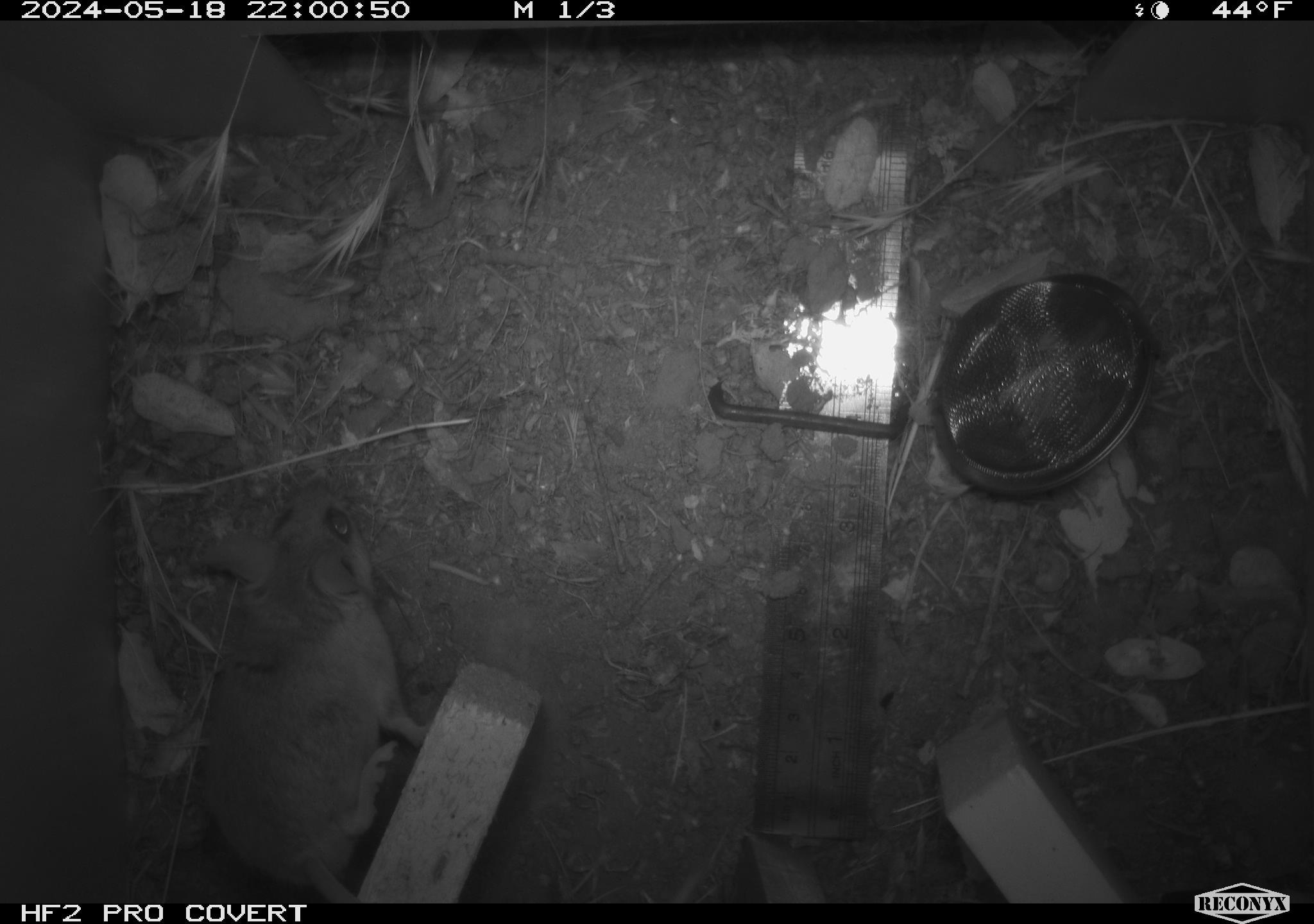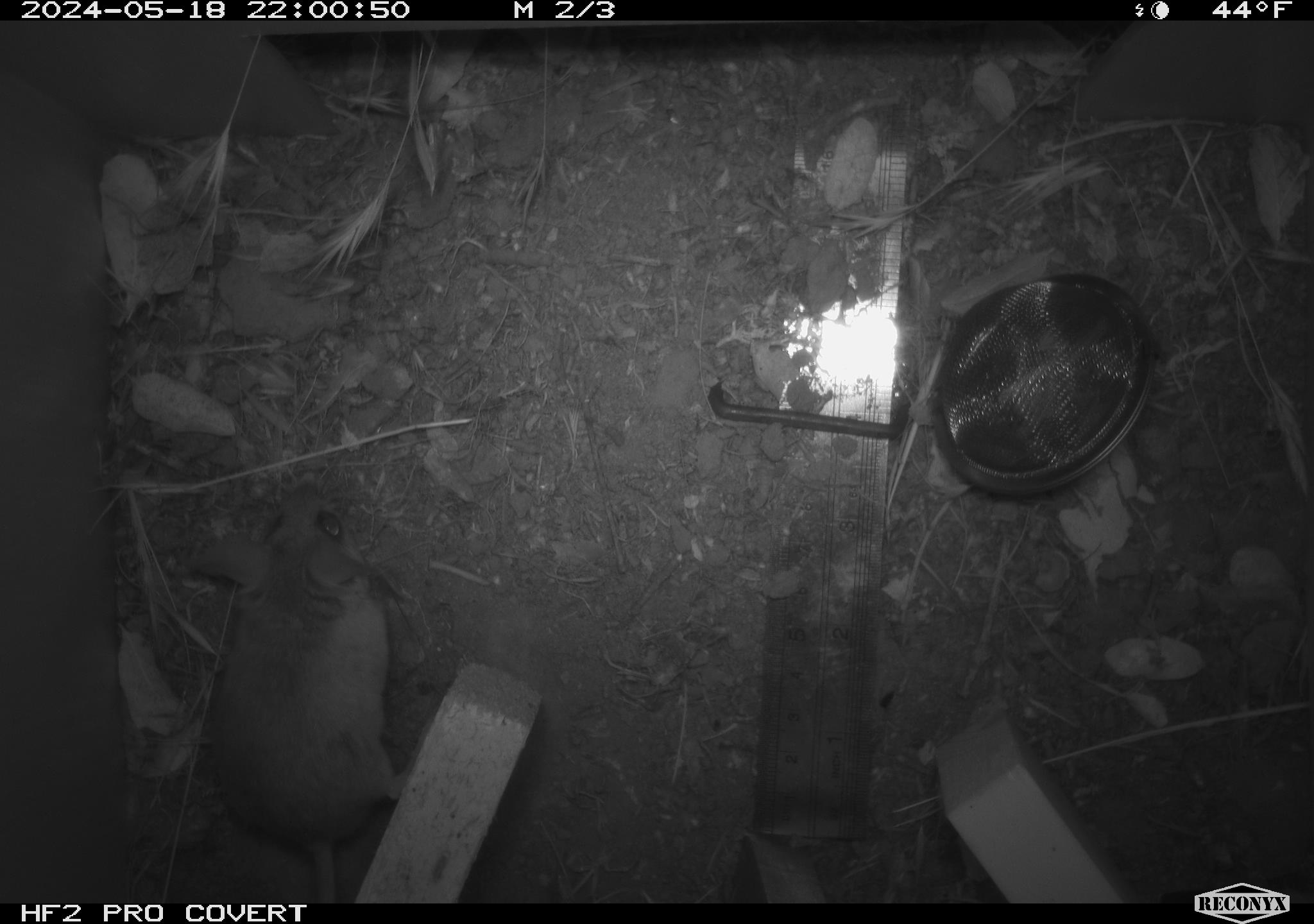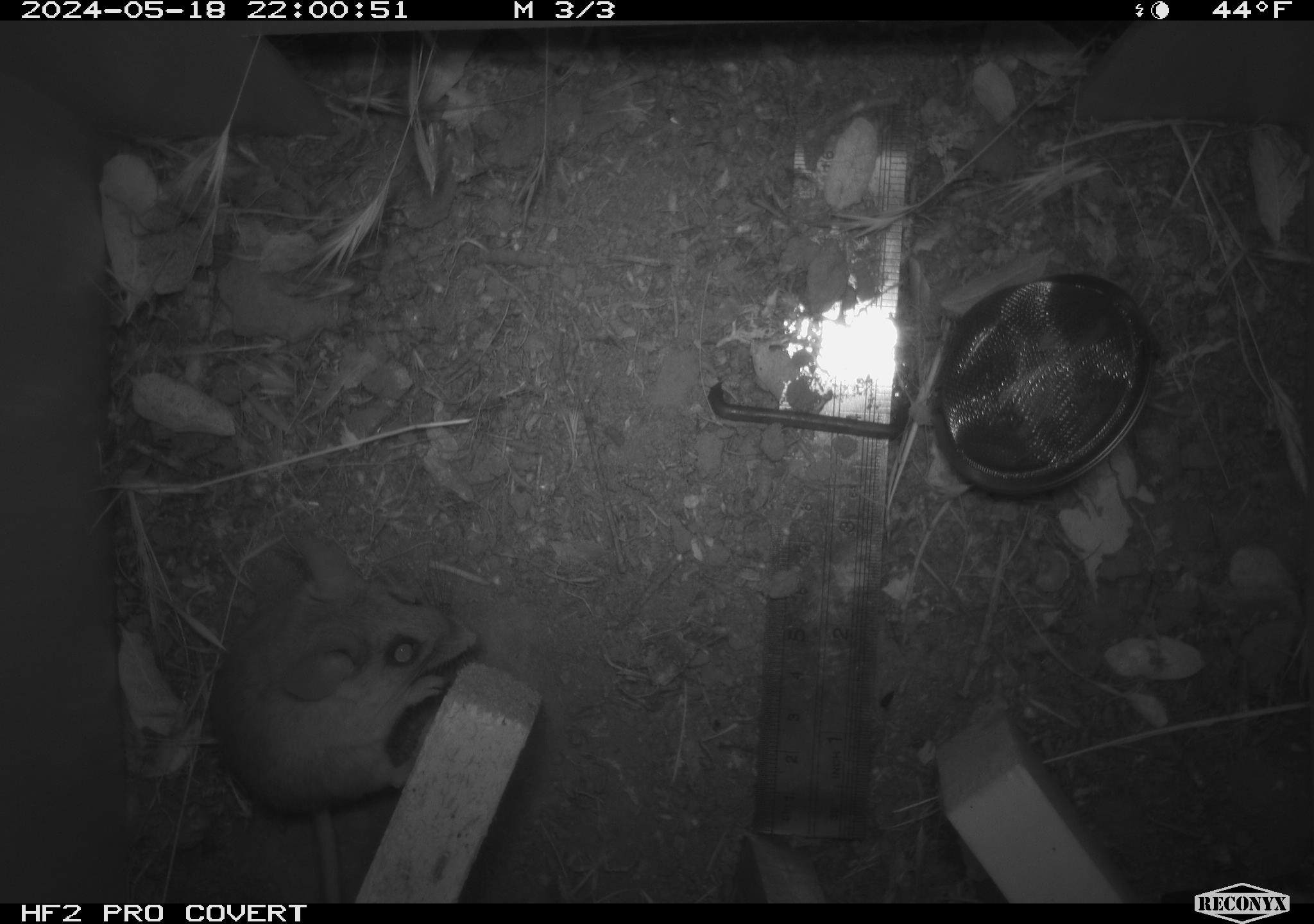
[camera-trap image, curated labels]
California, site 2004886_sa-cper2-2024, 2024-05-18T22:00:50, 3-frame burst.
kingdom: Animalia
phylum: Chordata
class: Mammalia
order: Rodentia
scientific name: Rodentia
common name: rodent